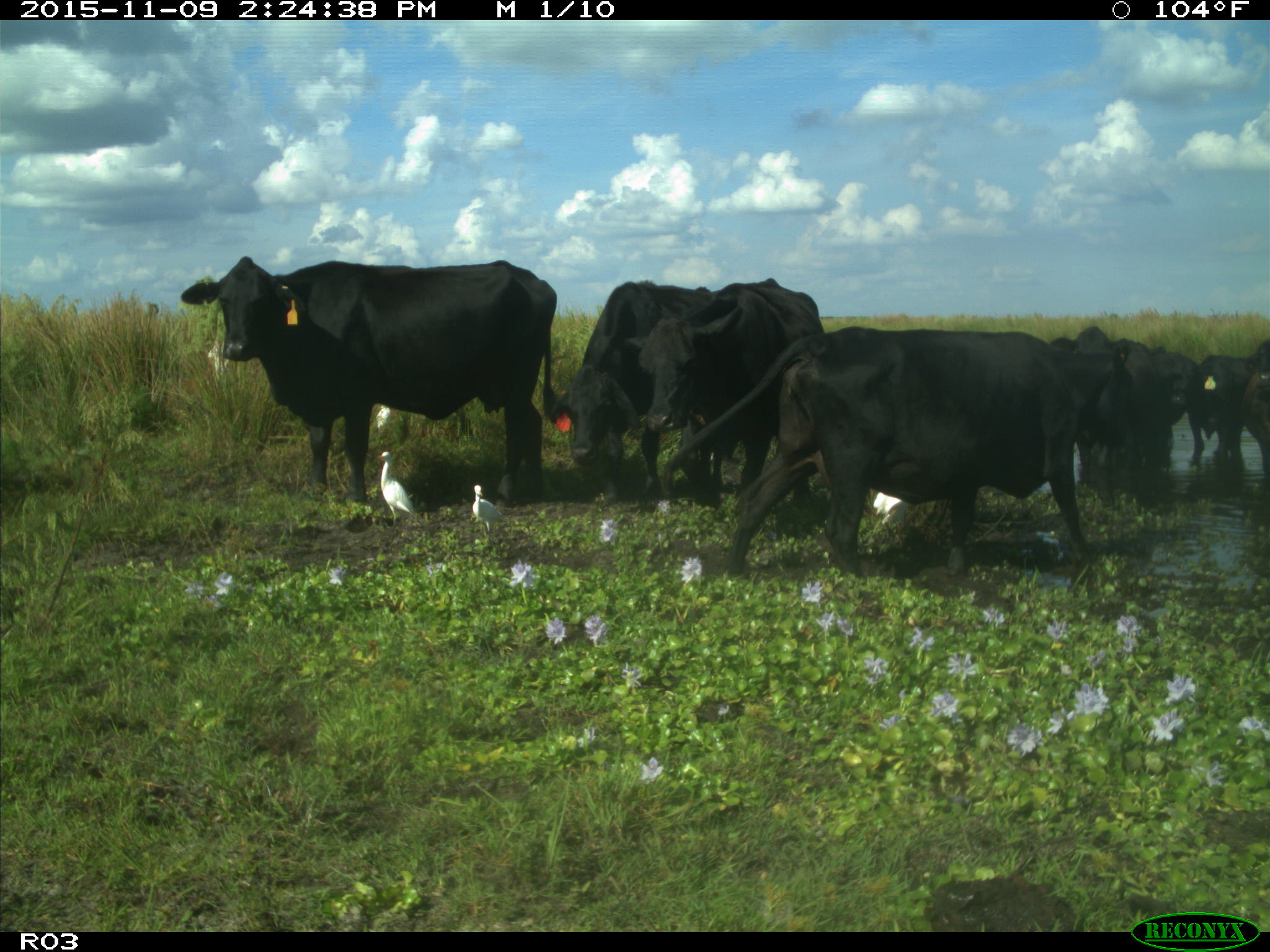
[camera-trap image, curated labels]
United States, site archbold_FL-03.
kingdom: Animalia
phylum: Chordata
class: Mammalia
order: Artiodactyla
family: Bovidae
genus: Bos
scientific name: Bos taurus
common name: domestic cow